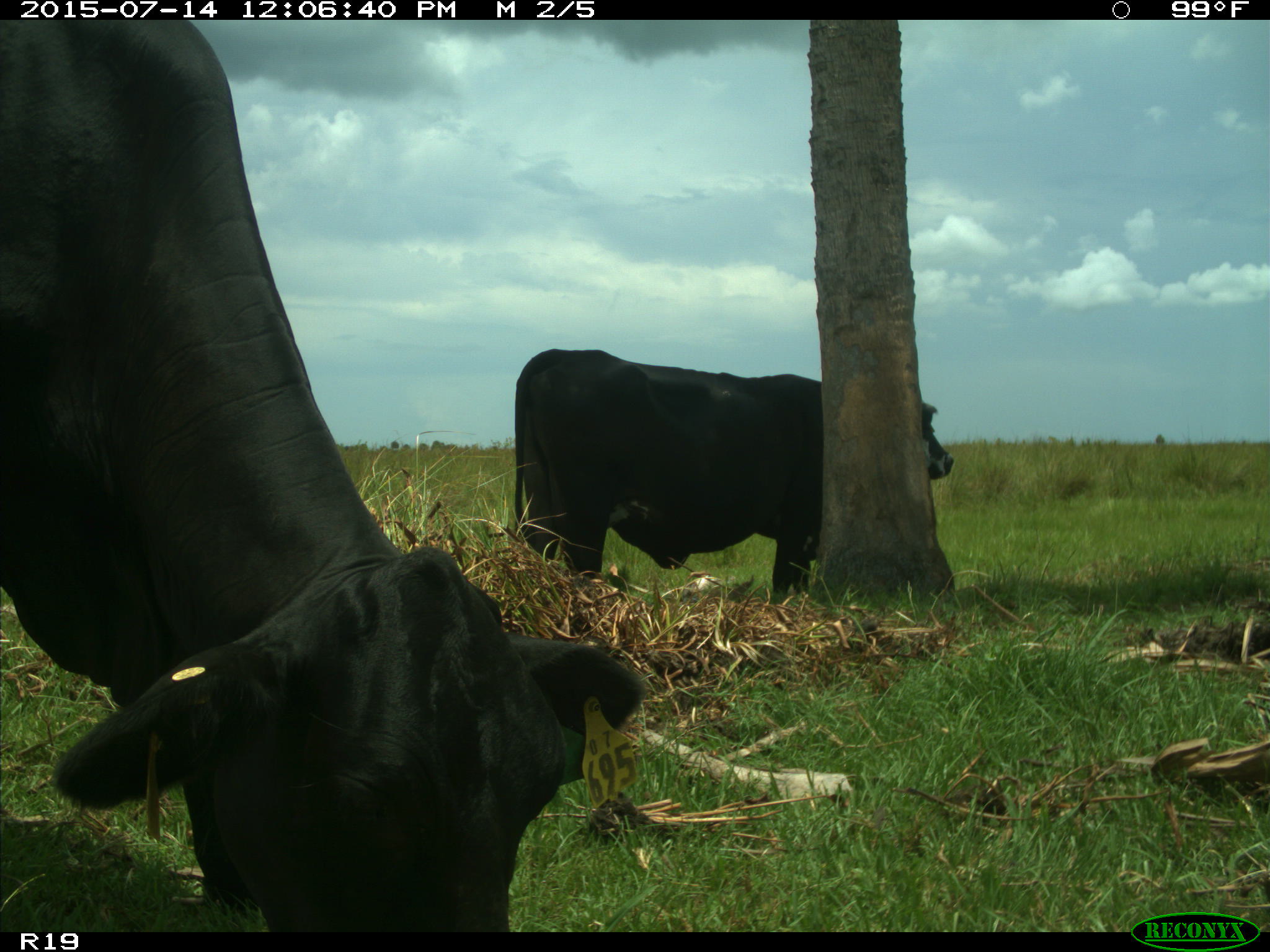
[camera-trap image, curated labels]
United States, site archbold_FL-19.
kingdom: Animalia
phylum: Chordata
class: Mammalia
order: Artiodactyla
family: Bovidae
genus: Bos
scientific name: Bos taurus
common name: domestic cow